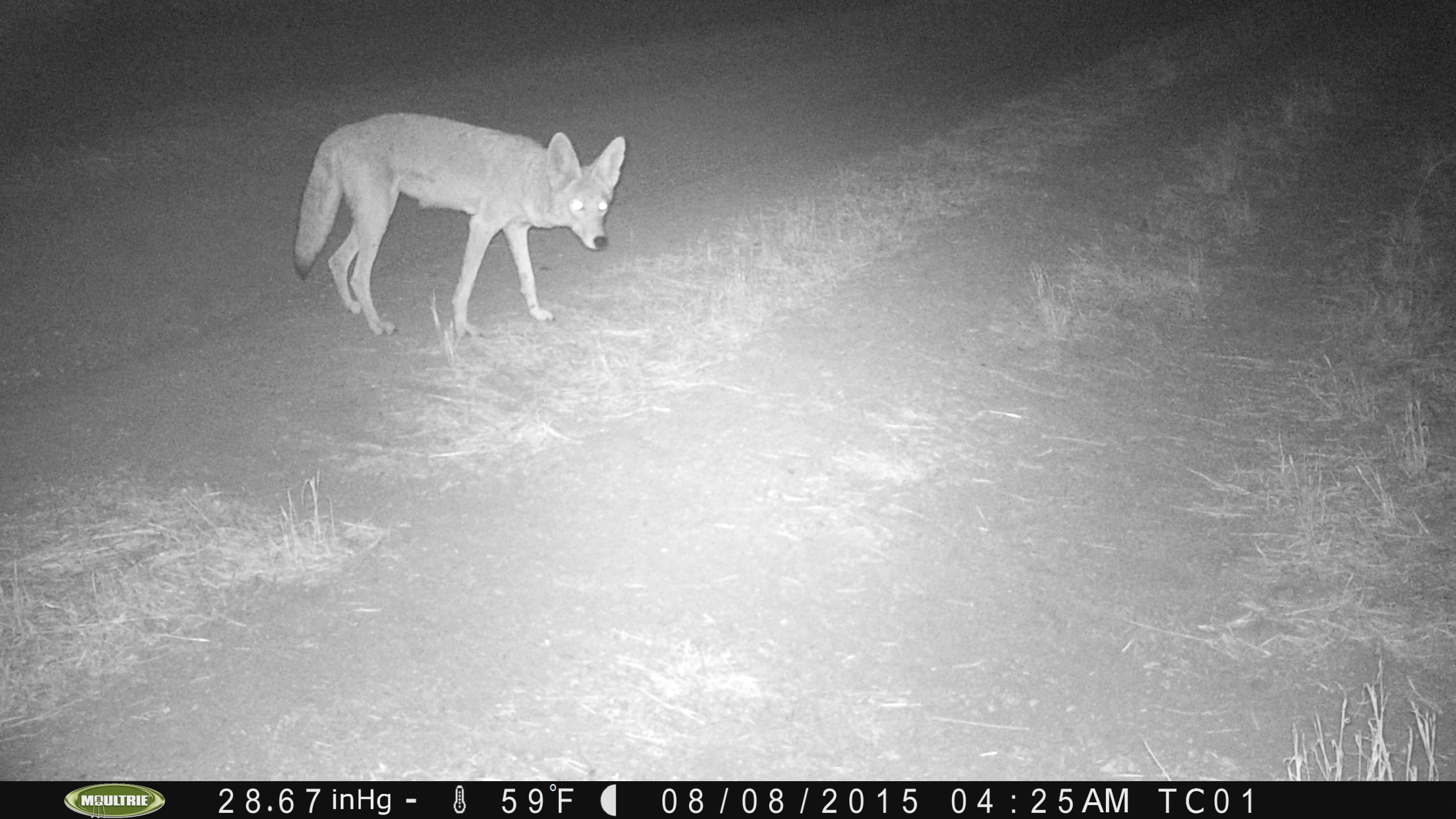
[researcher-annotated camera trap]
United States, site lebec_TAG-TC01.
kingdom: Animalia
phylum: Chordata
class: Mammalia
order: Carnivora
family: Canidae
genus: Canis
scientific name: Canis latrans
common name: coyote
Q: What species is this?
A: Canis latrans (coyote).